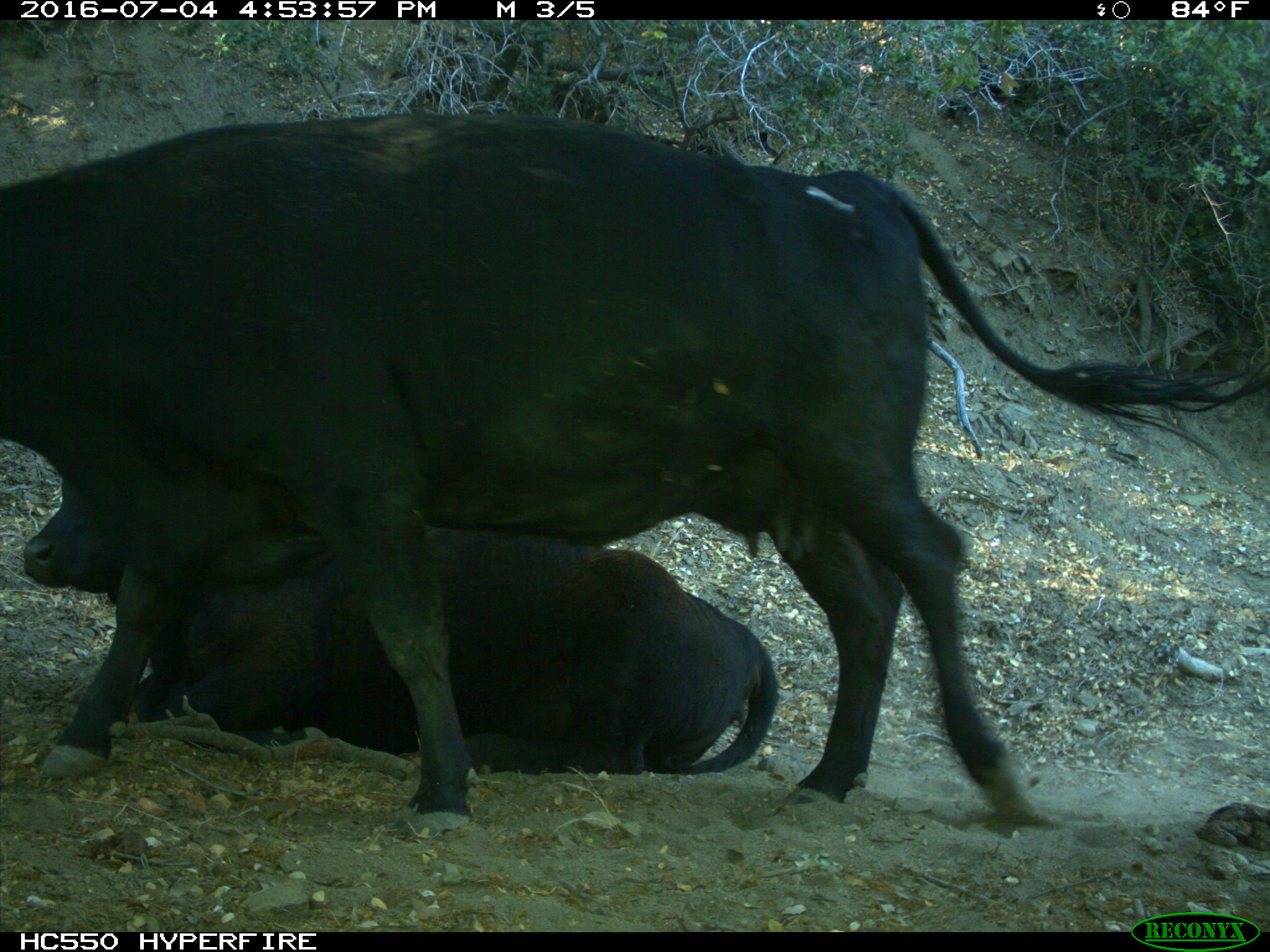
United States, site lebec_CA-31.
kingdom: Animalia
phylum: Chordata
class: Mammalia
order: Artiodactyla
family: Bovidae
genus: Bos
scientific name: Bos taurus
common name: domestic cow